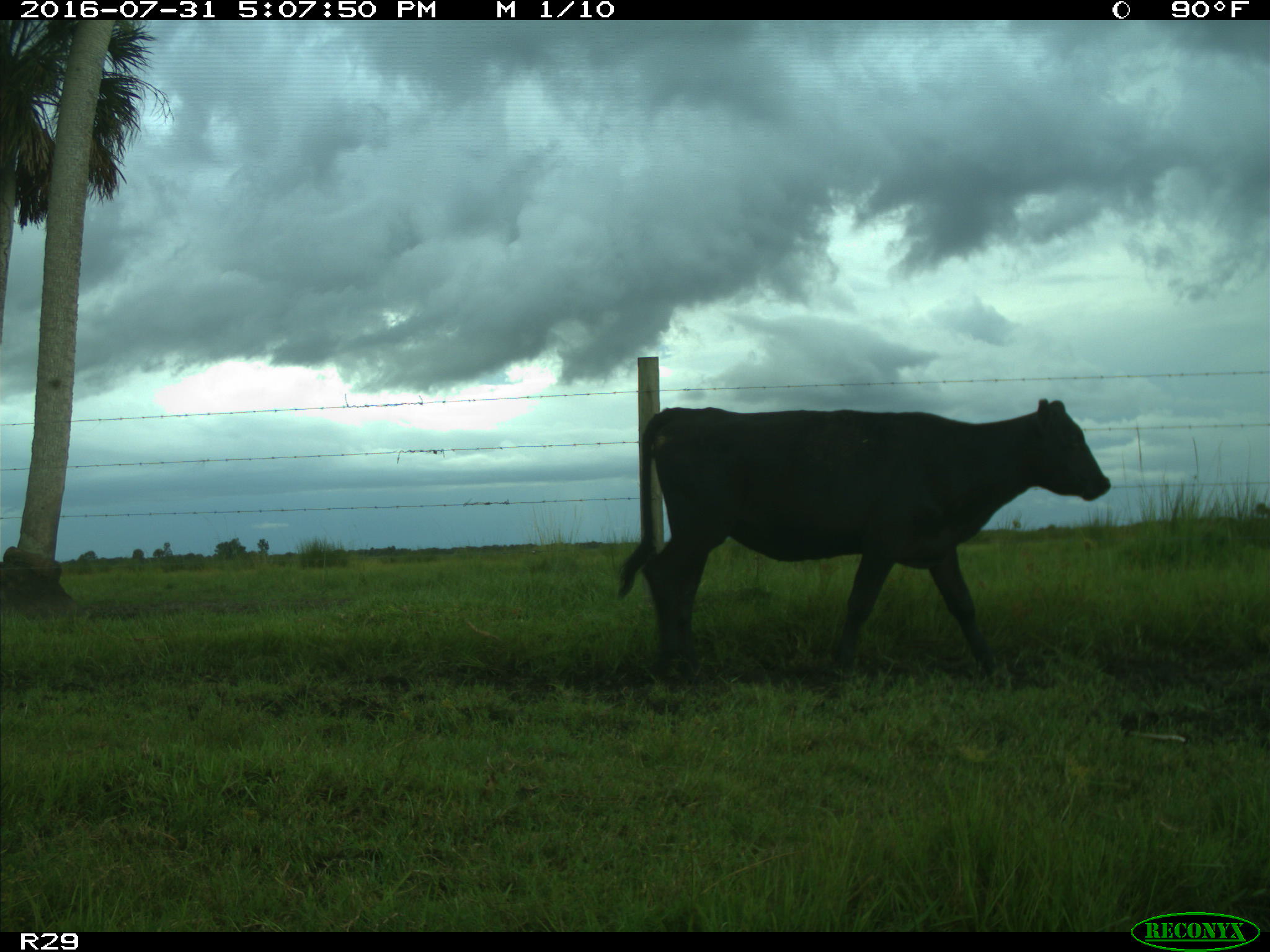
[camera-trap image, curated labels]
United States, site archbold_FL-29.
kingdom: Animalia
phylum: Chordata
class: Mammalia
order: Artiodactyla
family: Bovidae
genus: Bos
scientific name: Bos taurus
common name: domestic cow